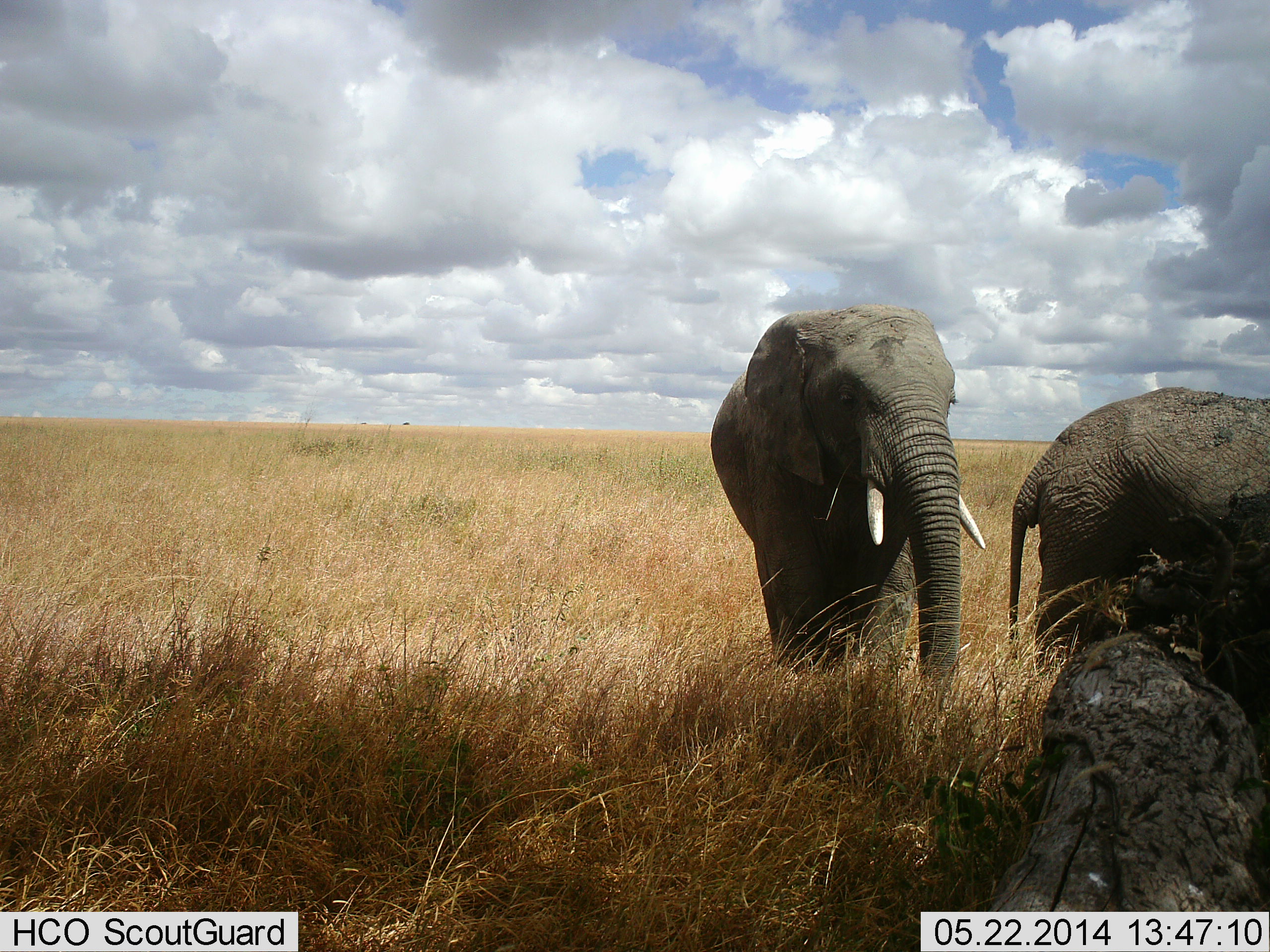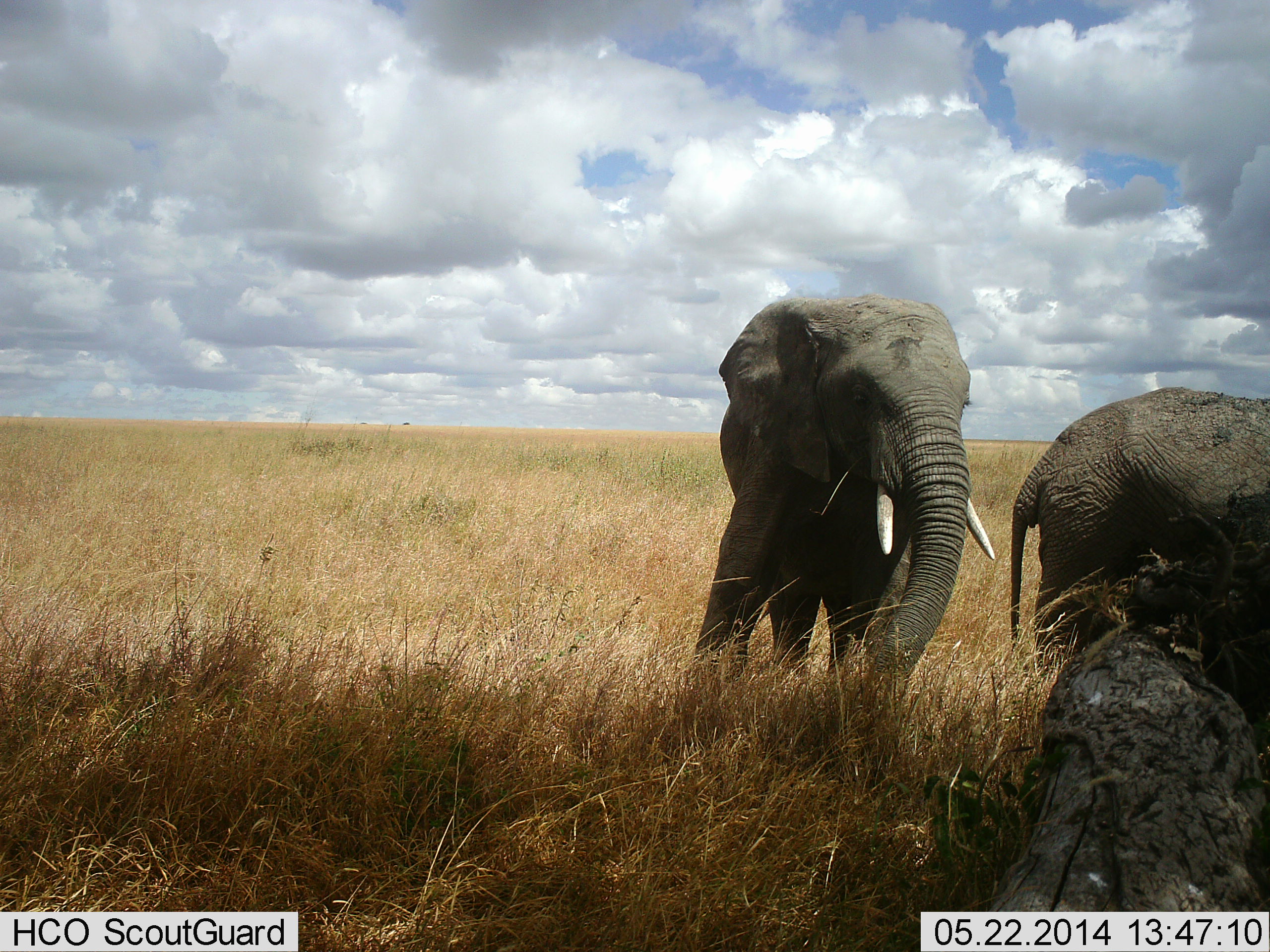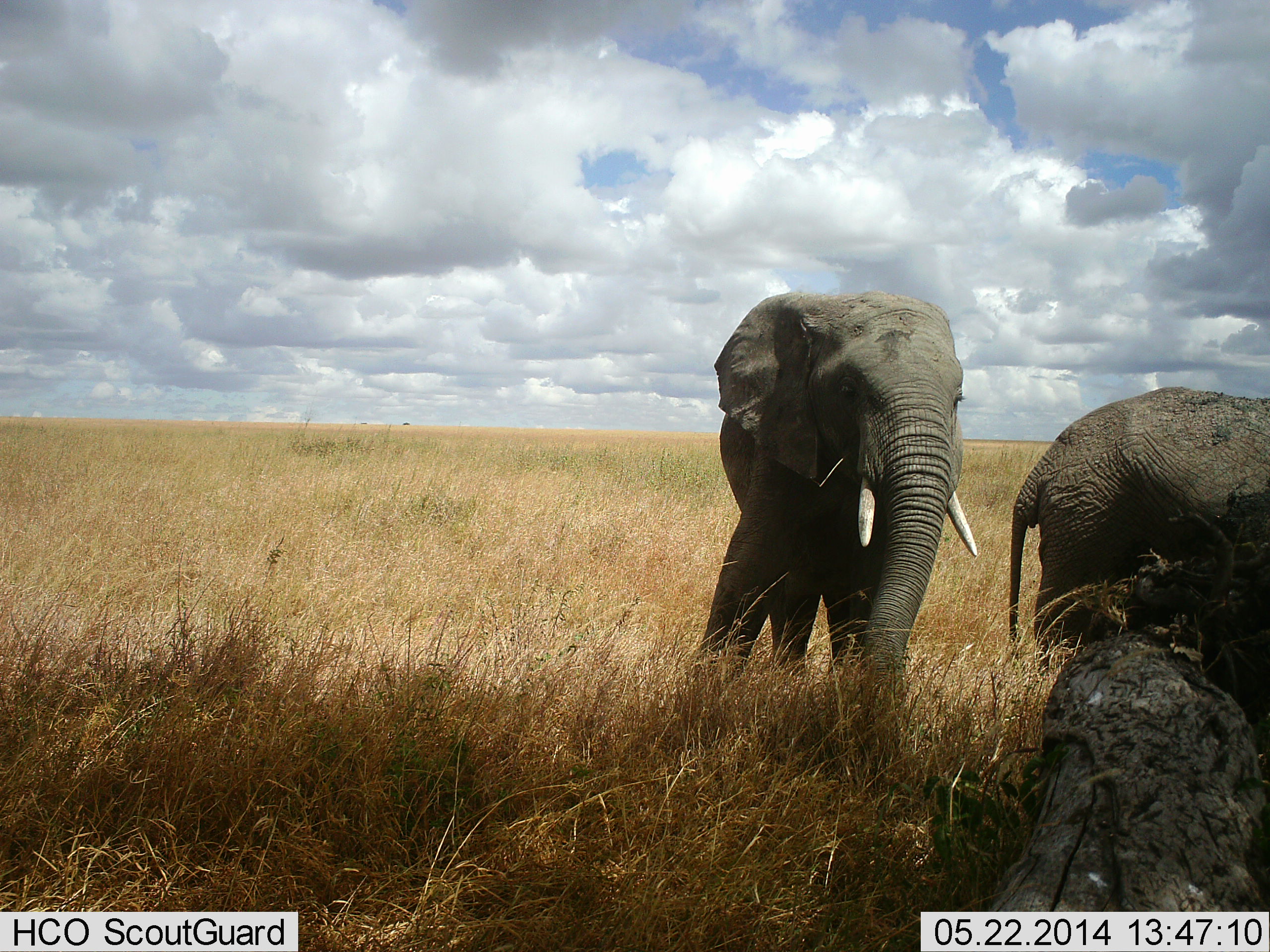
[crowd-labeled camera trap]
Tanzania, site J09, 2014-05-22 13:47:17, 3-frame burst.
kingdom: Animalia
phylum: Chordata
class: Mammalia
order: Proboscidea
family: Elephantidae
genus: Loxodonta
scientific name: Loxodonta africana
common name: african bush elephant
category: elephant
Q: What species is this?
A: Elephant (african bush elephant) (Loxodonta africana).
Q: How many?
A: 2.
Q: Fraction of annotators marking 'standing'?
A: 80%.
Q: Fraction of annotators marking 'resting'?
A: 0%.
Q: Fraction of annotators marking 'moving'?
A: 50%.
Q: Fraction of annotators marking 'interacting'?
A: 10%.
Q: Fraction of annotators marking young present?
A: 0%.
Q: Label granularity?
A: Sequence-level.